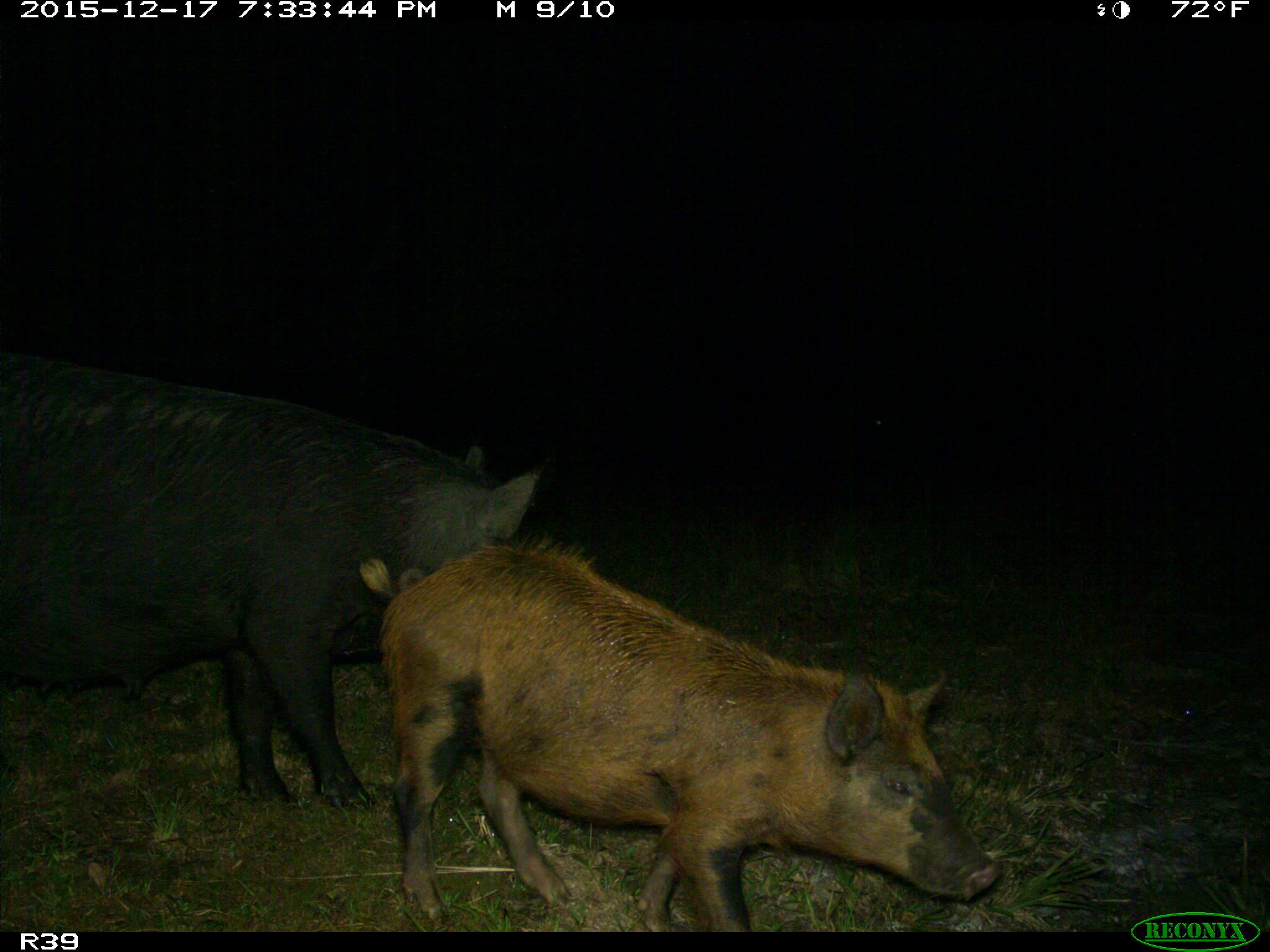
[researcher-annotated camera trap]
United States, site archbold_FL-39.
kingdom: Animalia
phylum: Chordata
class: Mammalia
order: Artiodactyla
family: Suidae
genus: Sus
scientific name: Sus scrofa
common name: wild boar